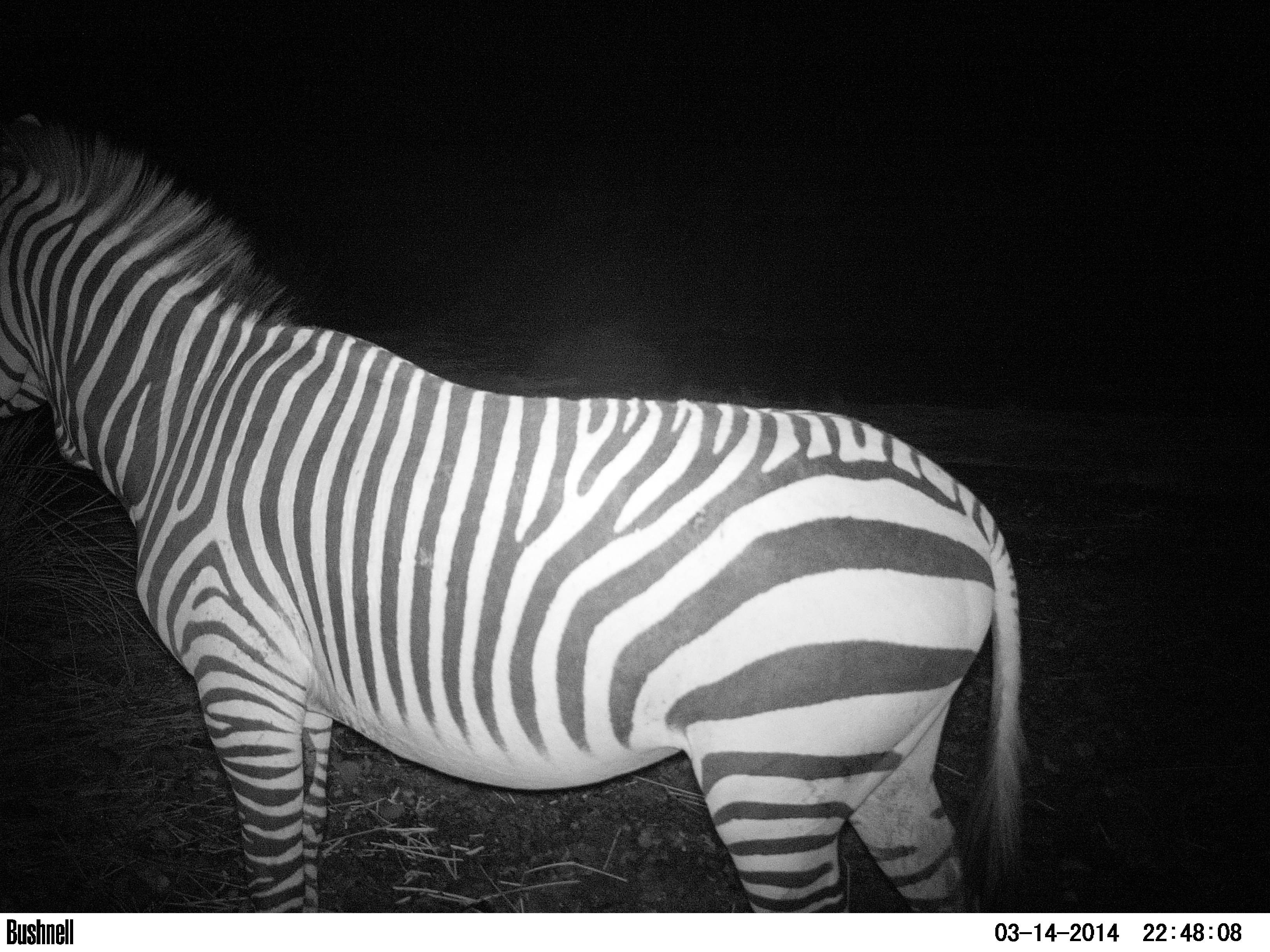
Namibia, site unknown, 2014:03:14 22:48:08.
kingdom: Animalia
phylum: Chordata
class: Mammalia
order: Perissodactyla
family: Equidae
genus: Equus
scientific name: Equus zebra hartmannae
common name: hartmann's mountain zebra